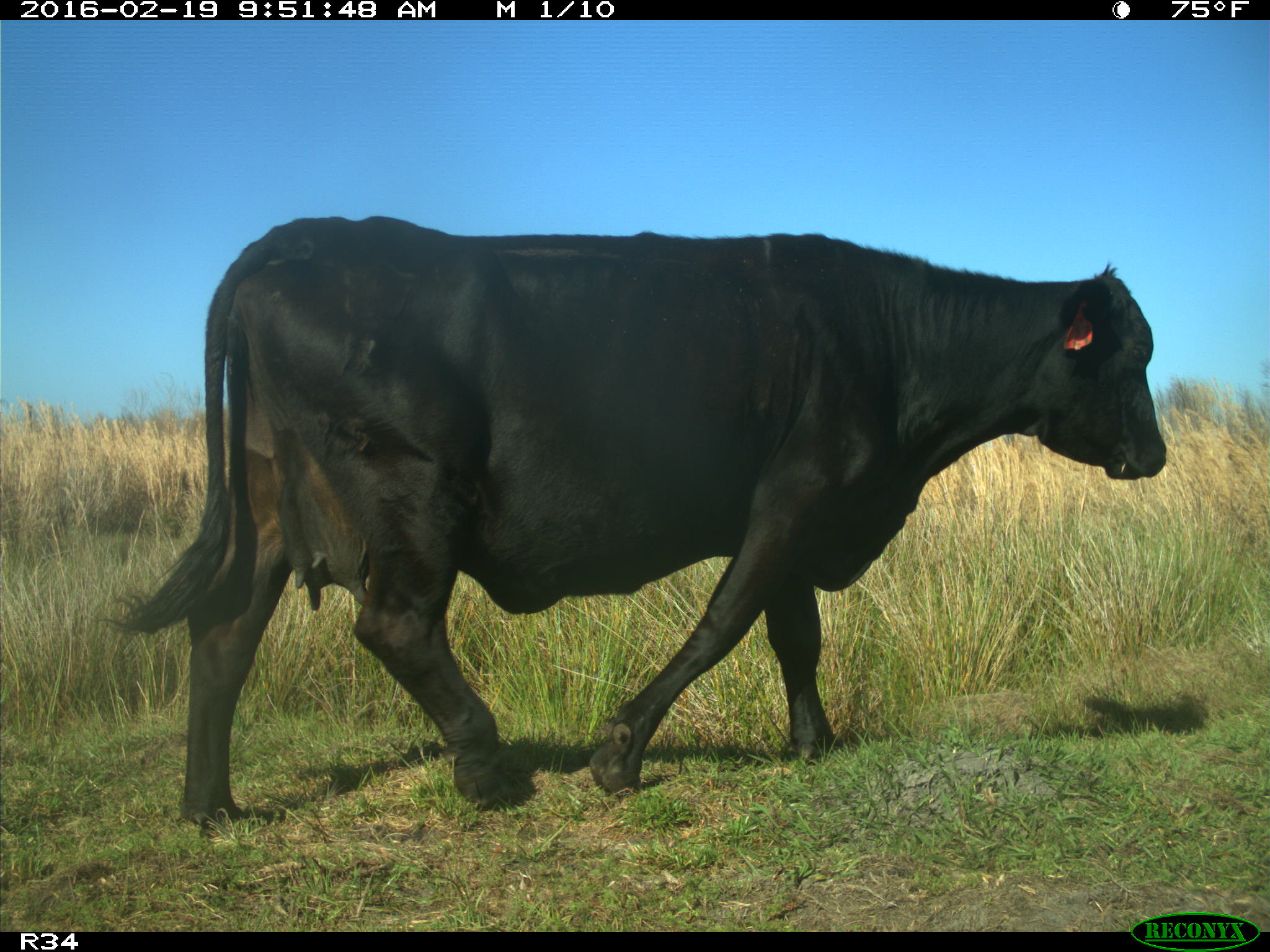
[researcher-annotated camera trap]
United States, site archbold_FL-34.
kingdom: Animalia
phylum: Chordata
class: Mammalia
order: Artiodactyla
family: Bovidae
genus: Bos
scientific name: Bos taurus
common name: domestic cow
Bos taurus (domestic cow).